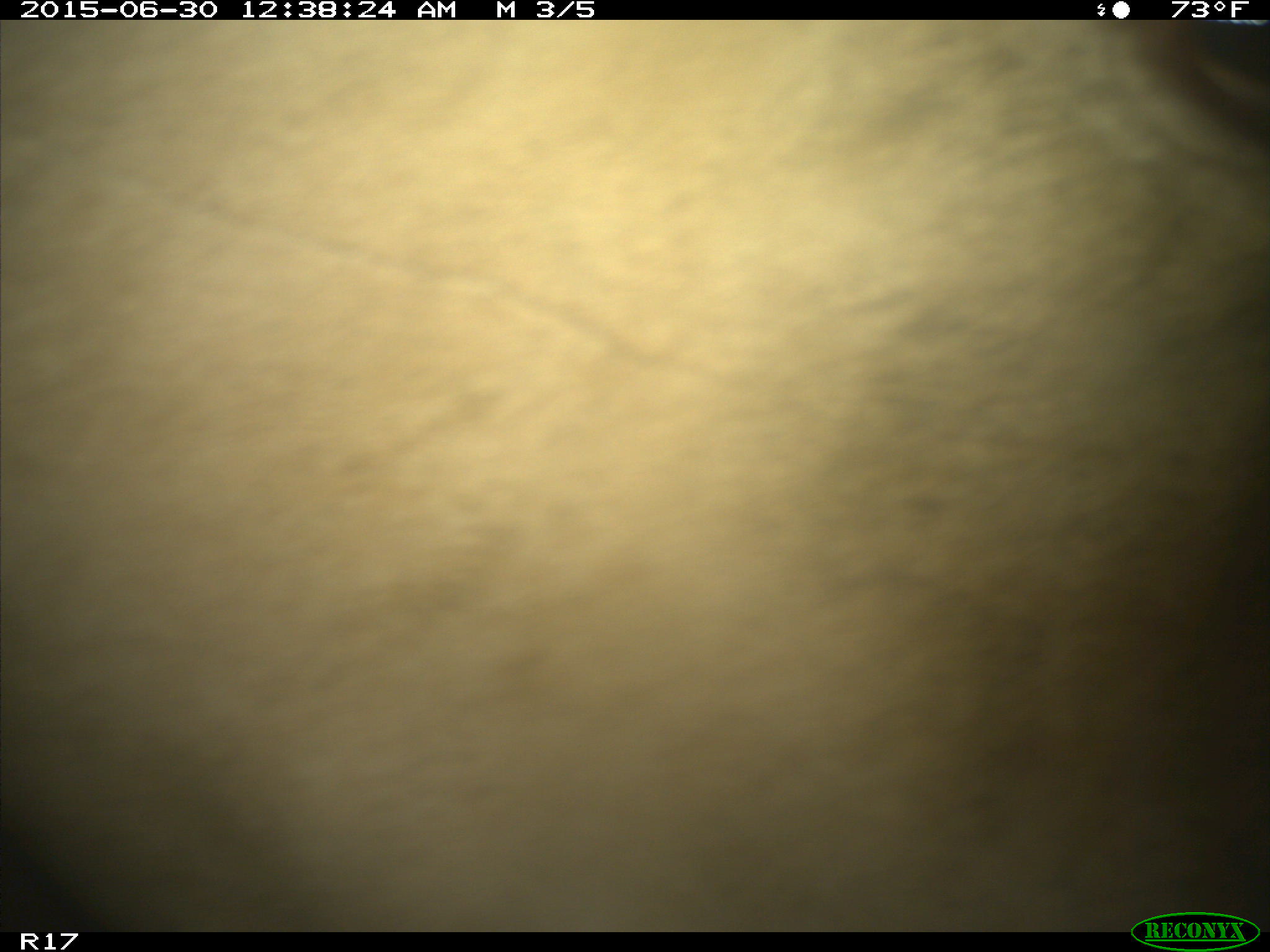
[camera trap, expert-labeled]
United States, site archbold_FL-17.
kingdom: Animalia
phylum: Chordata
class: Mammalia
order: Artiodactyla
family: Bovidae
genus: Bos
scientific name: Bos taurus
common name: domestic cow